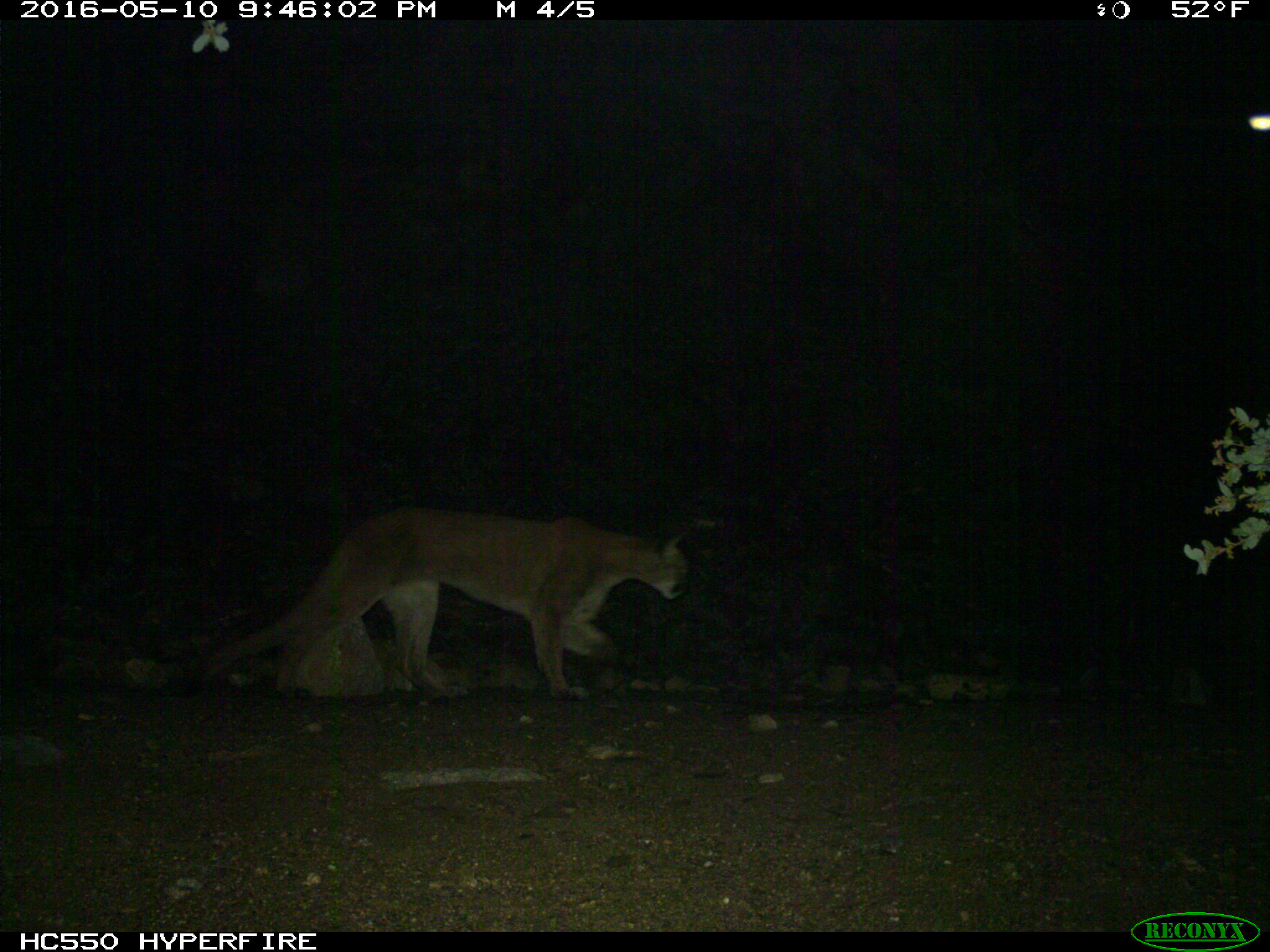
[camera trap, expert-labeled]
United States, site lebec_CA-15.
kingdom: Animalia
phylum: Chordata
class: Mammalia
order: Carnivora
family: Felidae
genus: Puma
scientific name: Puma concolor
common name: mountain lion